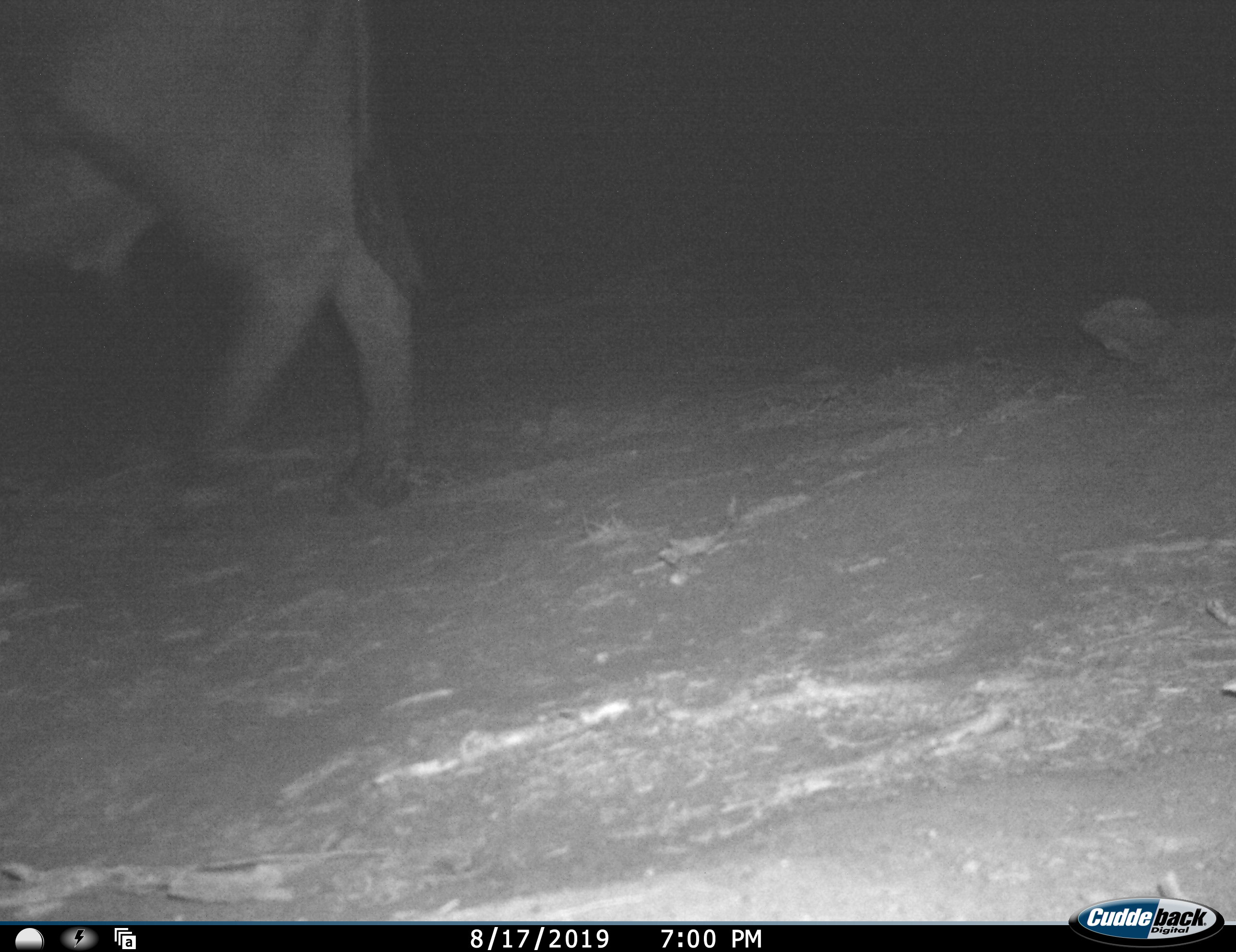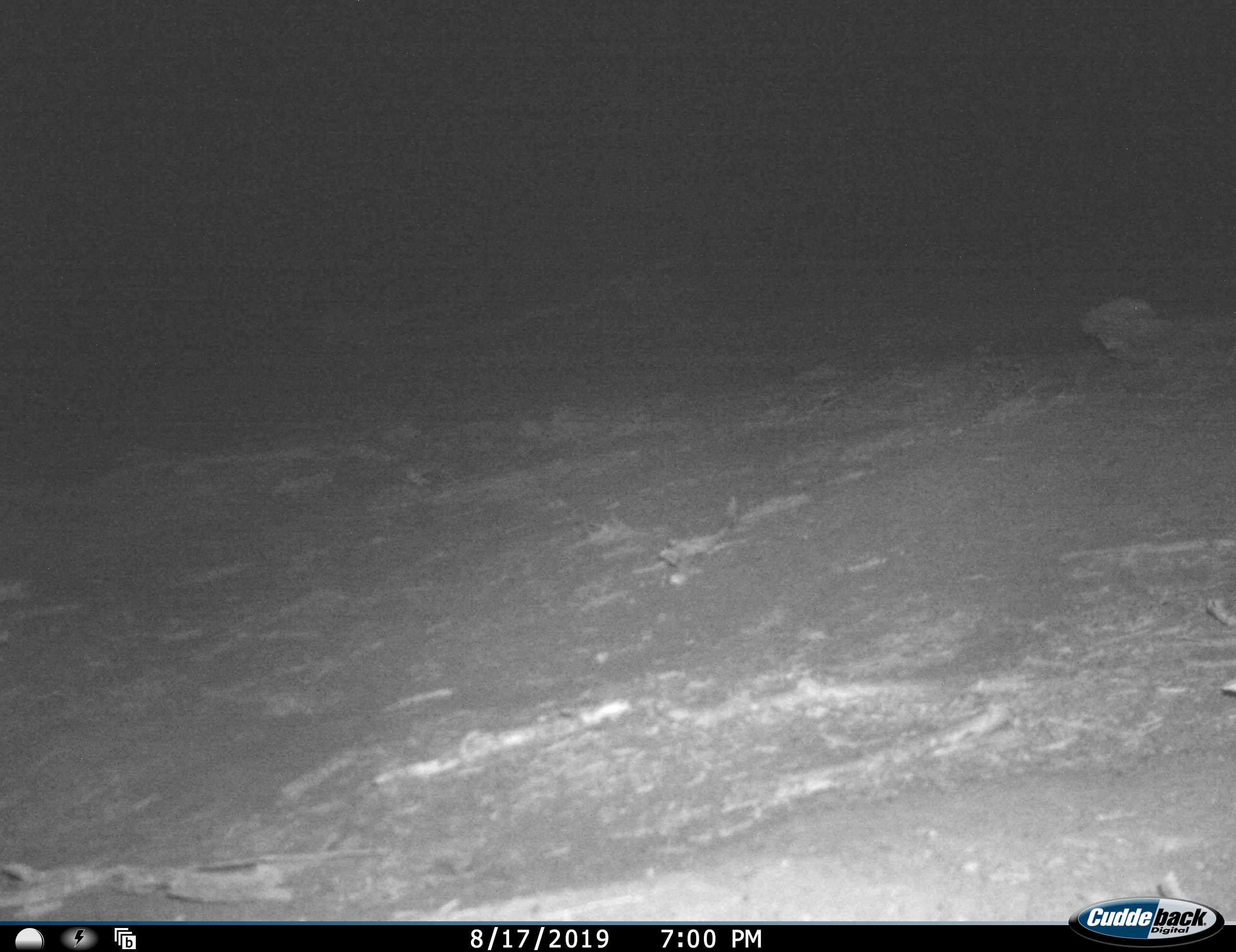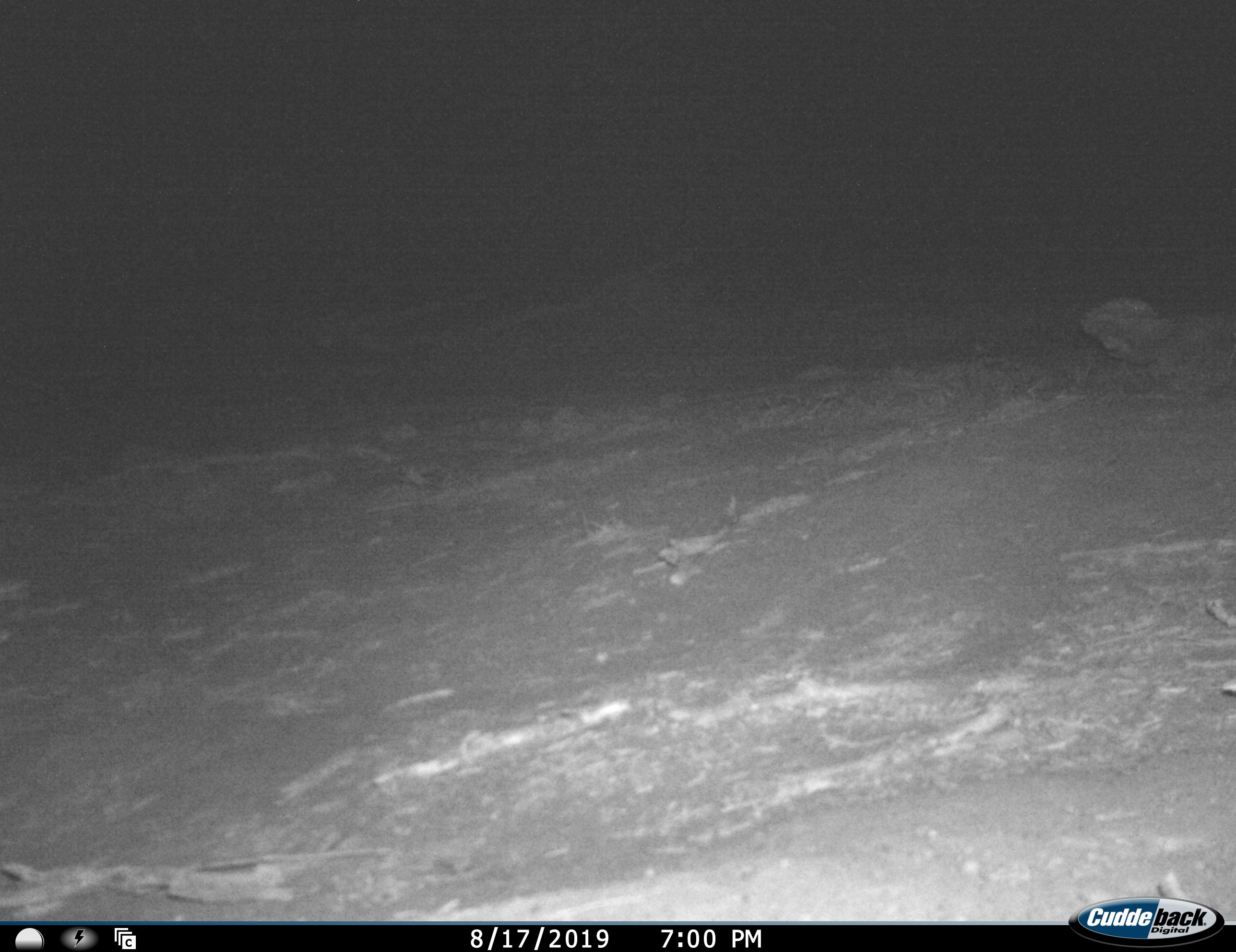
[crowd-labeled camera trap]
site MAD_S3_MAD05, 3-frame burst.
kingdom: Animalia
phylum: Chordata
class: Mammalia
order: Artiodactyla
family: Bovidae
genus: Syncerus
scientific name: Syncerus caffer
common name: african buffalo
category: buffalo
Buffalo (african buffalo) (Syncerus caffer), count 1. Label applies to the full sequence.